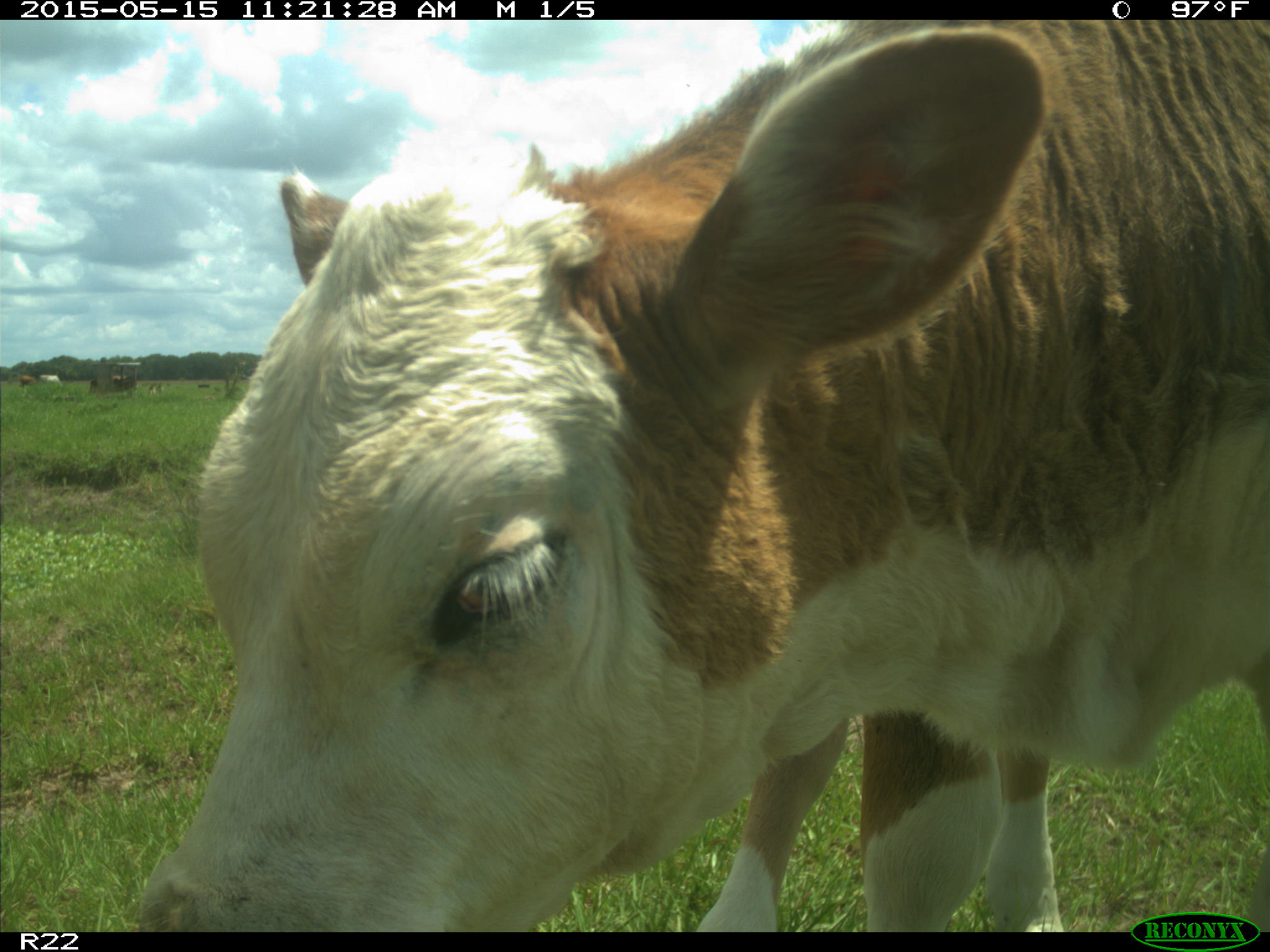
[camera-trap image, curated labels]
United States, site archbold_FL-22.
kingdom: Animalia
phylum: Chordata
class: Mammalia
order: Artiodactyla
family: Bovidae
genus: Bos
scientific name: Bos taurus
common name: domestic cow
Bos taurus (domestic cow).